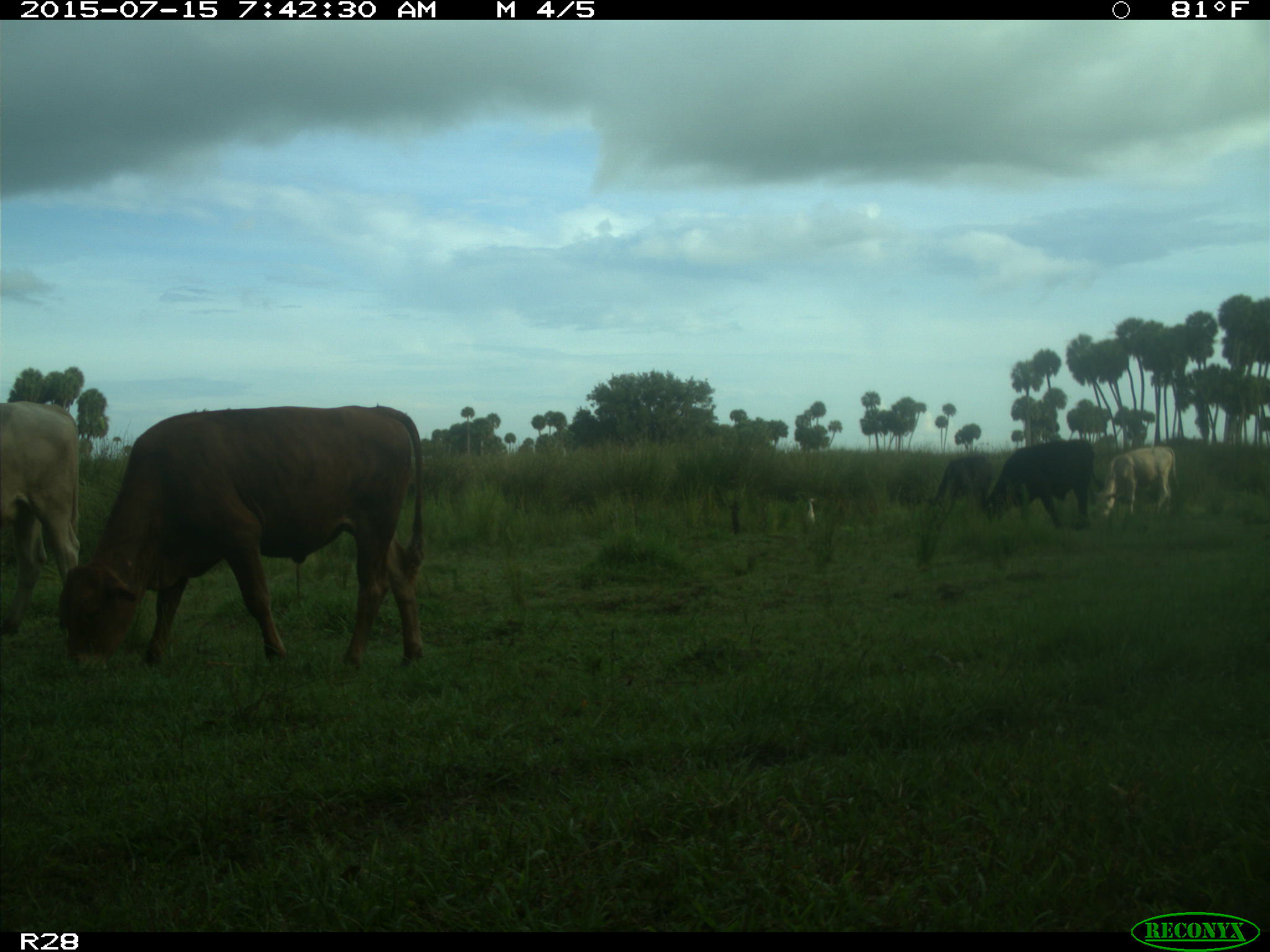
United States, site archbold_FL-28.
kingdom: Animalia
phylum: Chordata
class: Mammalia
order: Artiodactyla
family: Bovidae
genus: Bos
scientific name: Bos taurus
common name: domestic cow